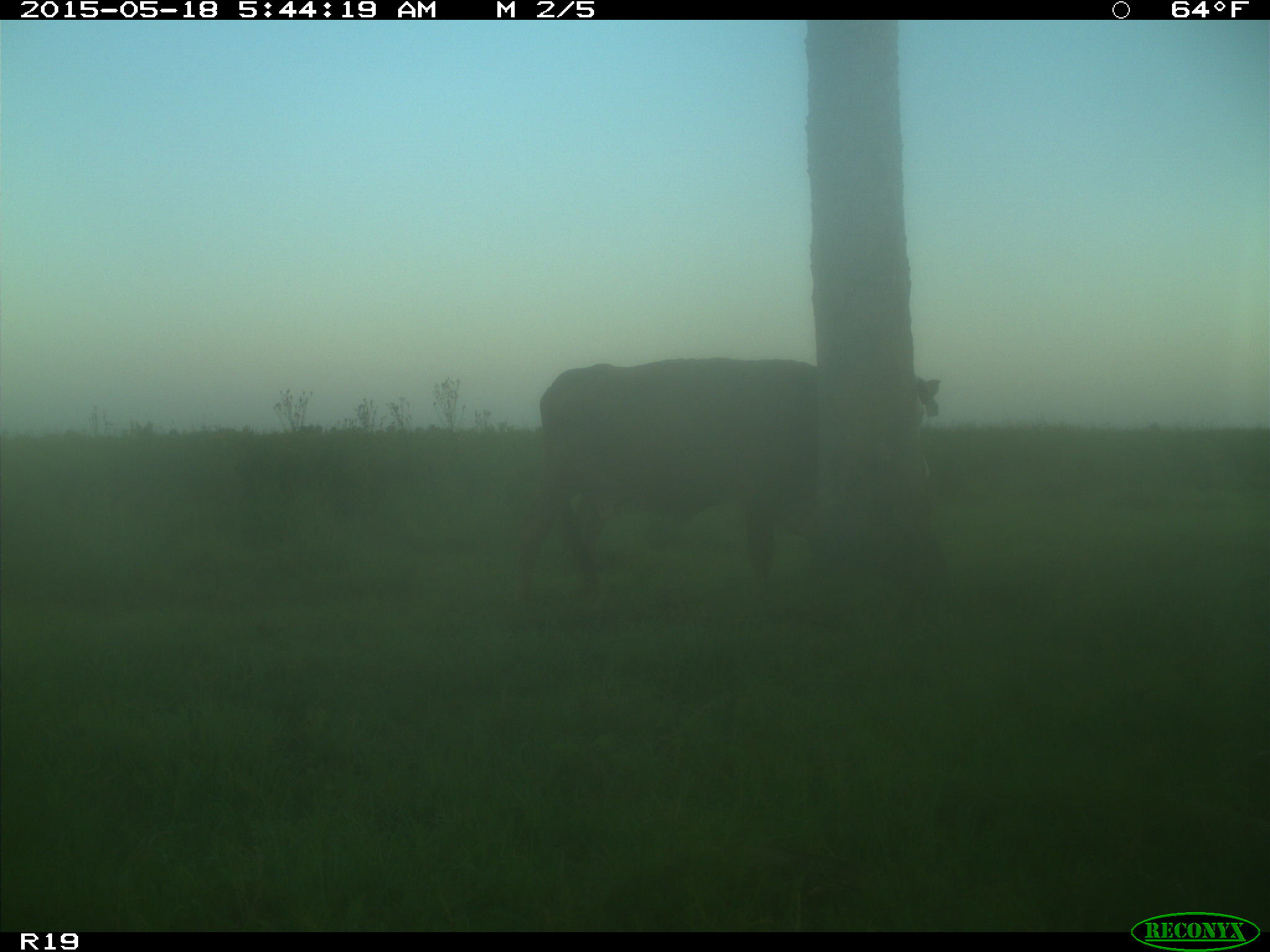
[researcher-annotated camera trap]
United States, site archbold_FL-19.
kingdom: Animalia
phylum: Chordata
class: Mammalia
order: Artiodactyla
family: Bovidae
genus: Bos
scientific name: Bos taurus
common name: domestic cow